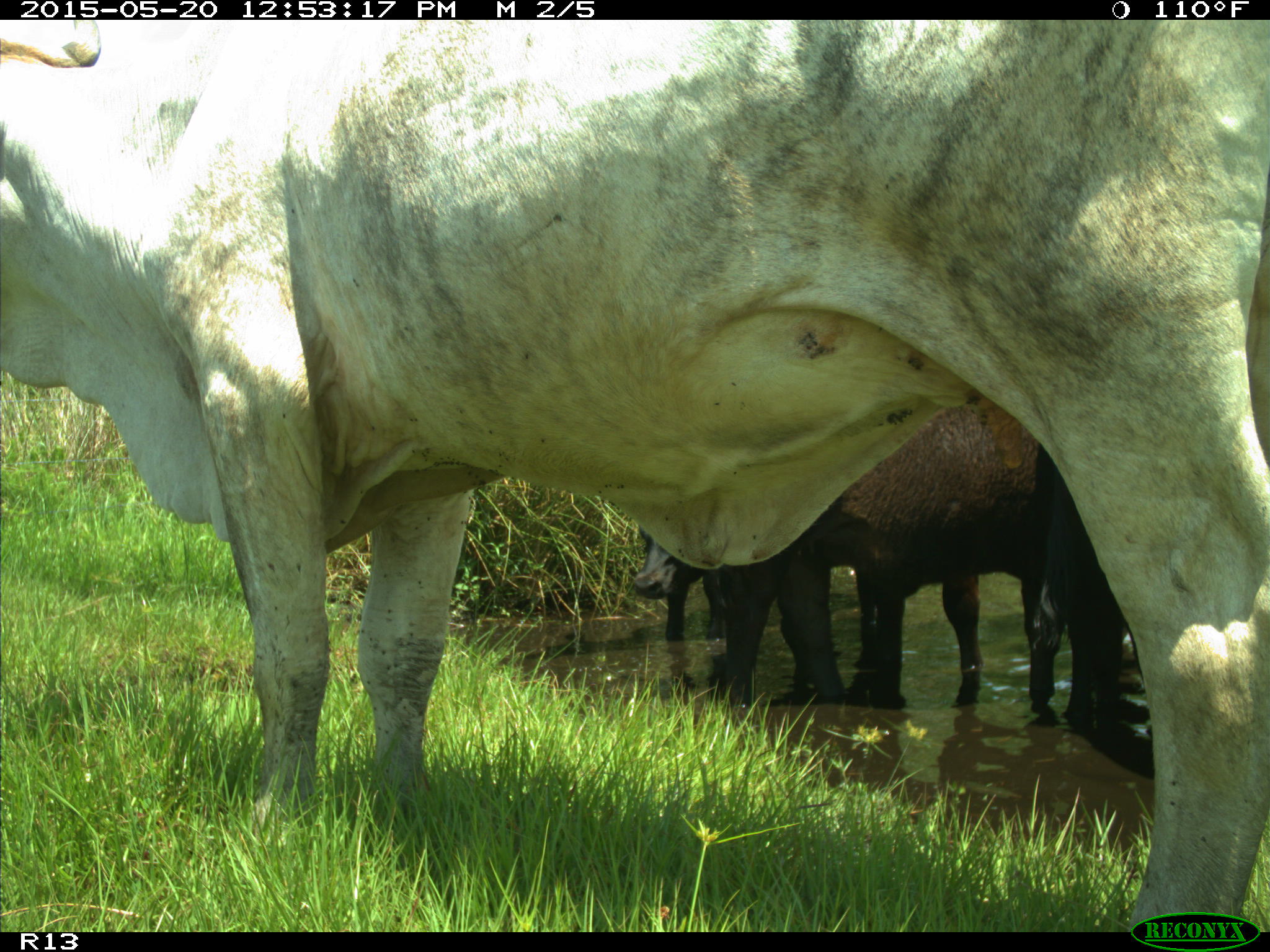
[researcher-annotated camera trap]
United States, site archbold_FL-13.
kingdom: Animalia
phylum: Chordata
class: Mammalia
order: Artiodactyla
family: Bovidae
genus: Bos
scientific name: Bos taurus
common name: domestic cow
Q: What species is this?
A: Bos taurus (domestic cow).